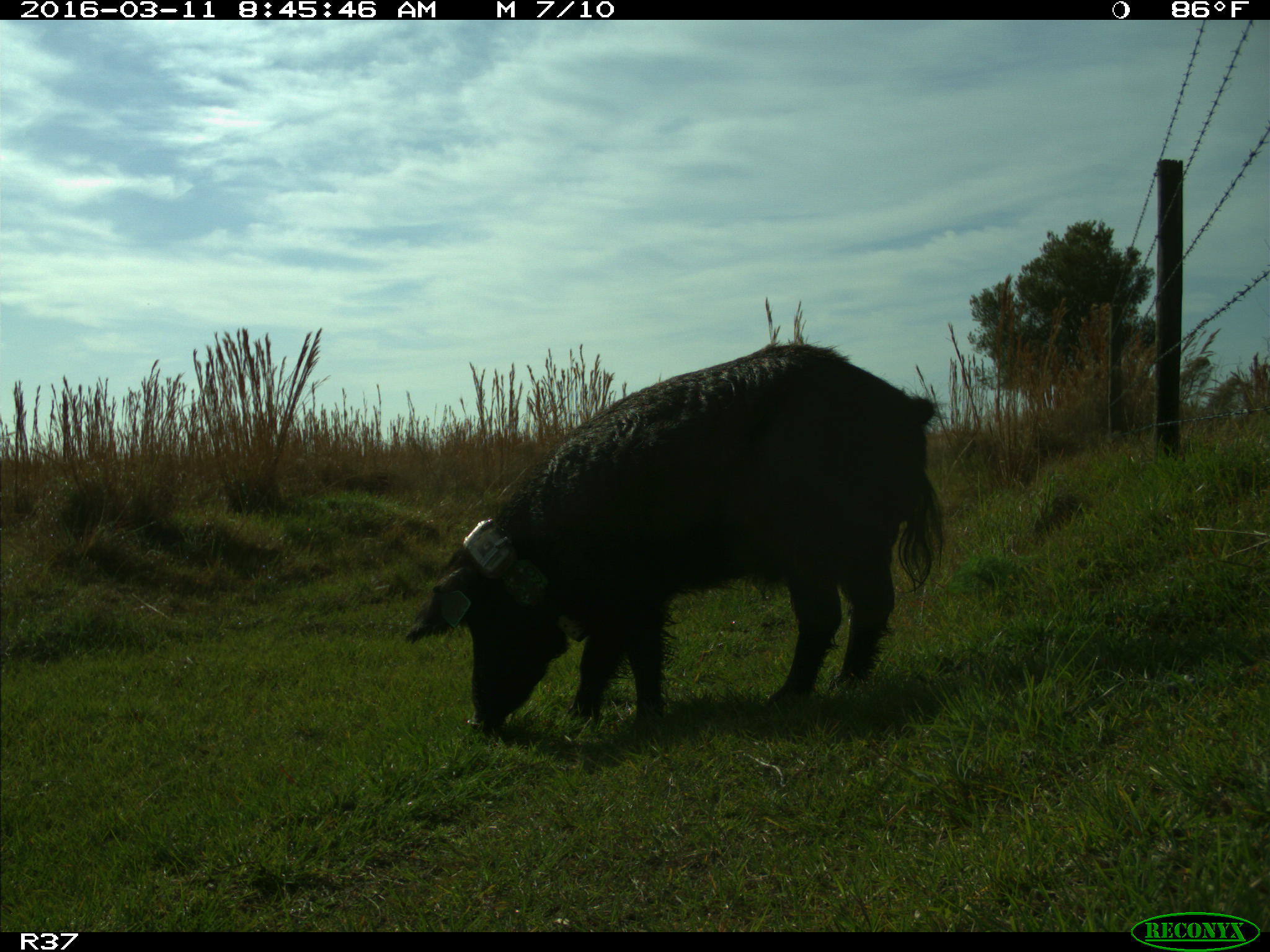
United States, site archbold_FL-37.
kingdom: Animalia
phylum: Chordata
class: Mammalia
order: Artiodactyla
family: Suidae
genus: Sus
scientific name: Sus scrofa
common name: wild boar